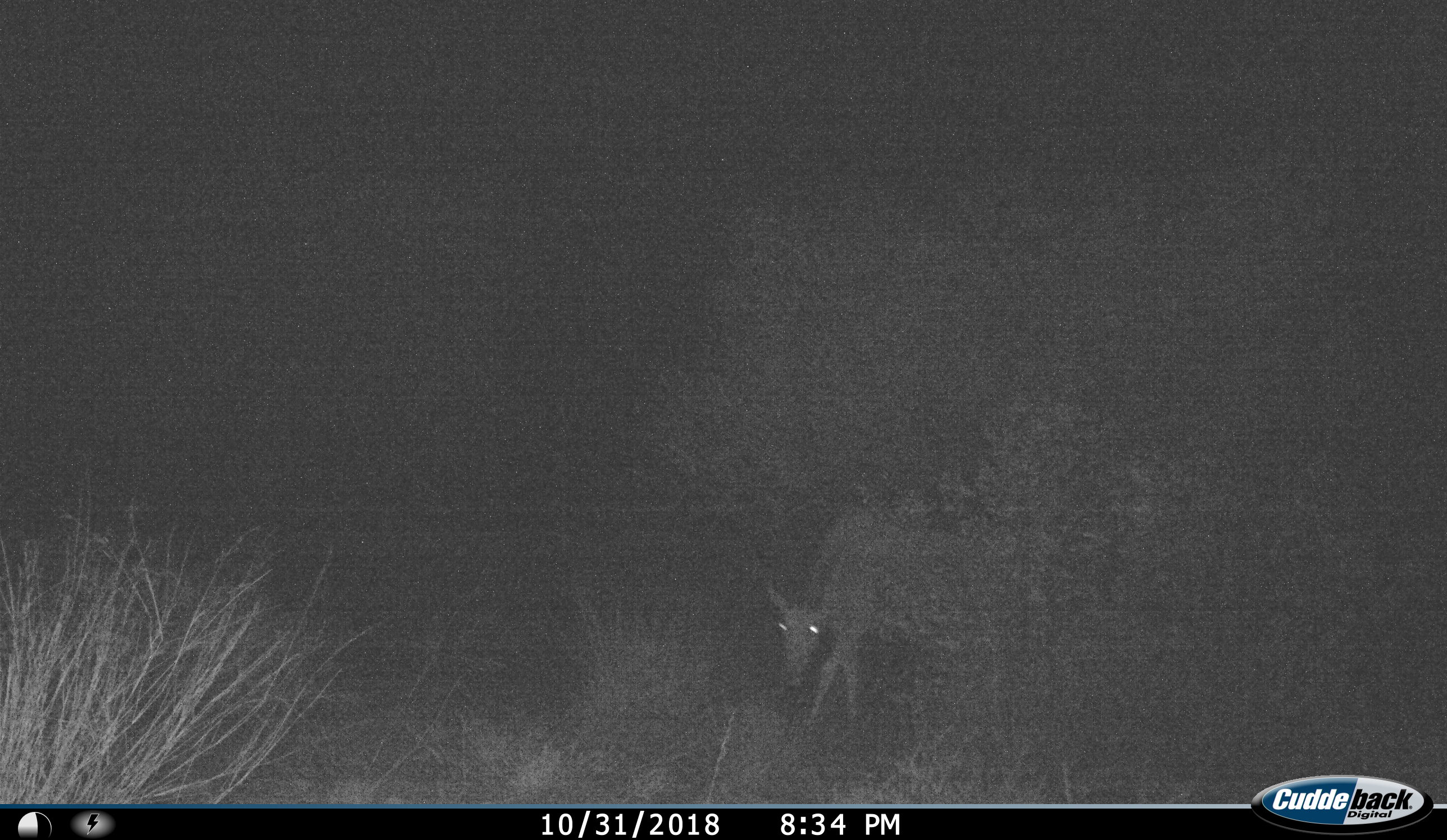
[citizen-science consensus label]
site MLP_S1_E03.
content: unidentified animal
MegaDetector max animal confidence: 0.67